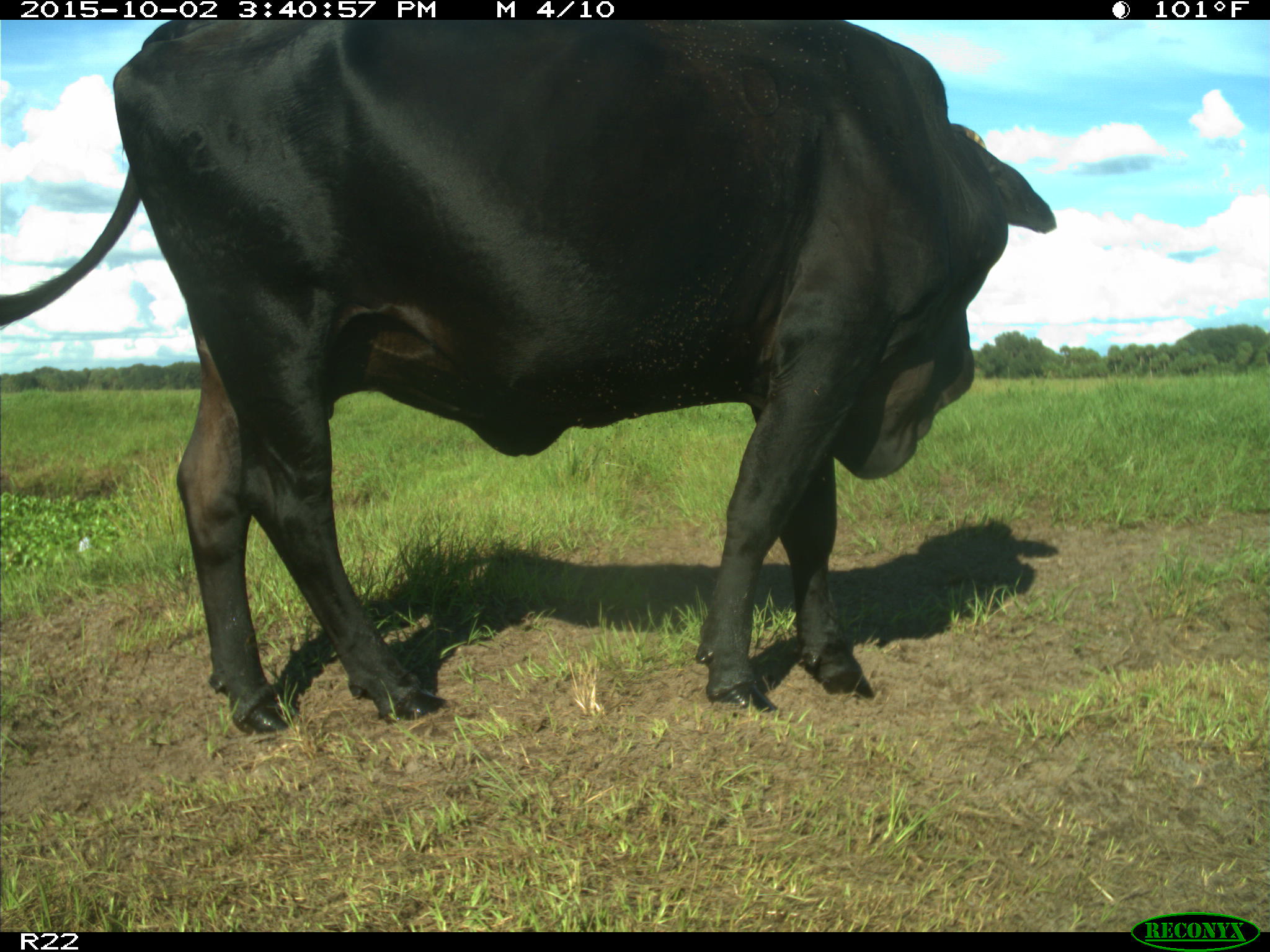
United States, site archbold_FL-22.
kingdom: Animalia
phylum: Chordata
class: Mammalia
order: Artiodactyla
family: Bovidae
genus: Bos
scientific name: Bos taurus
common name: domestic cow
Bos taurus (domestic cow).